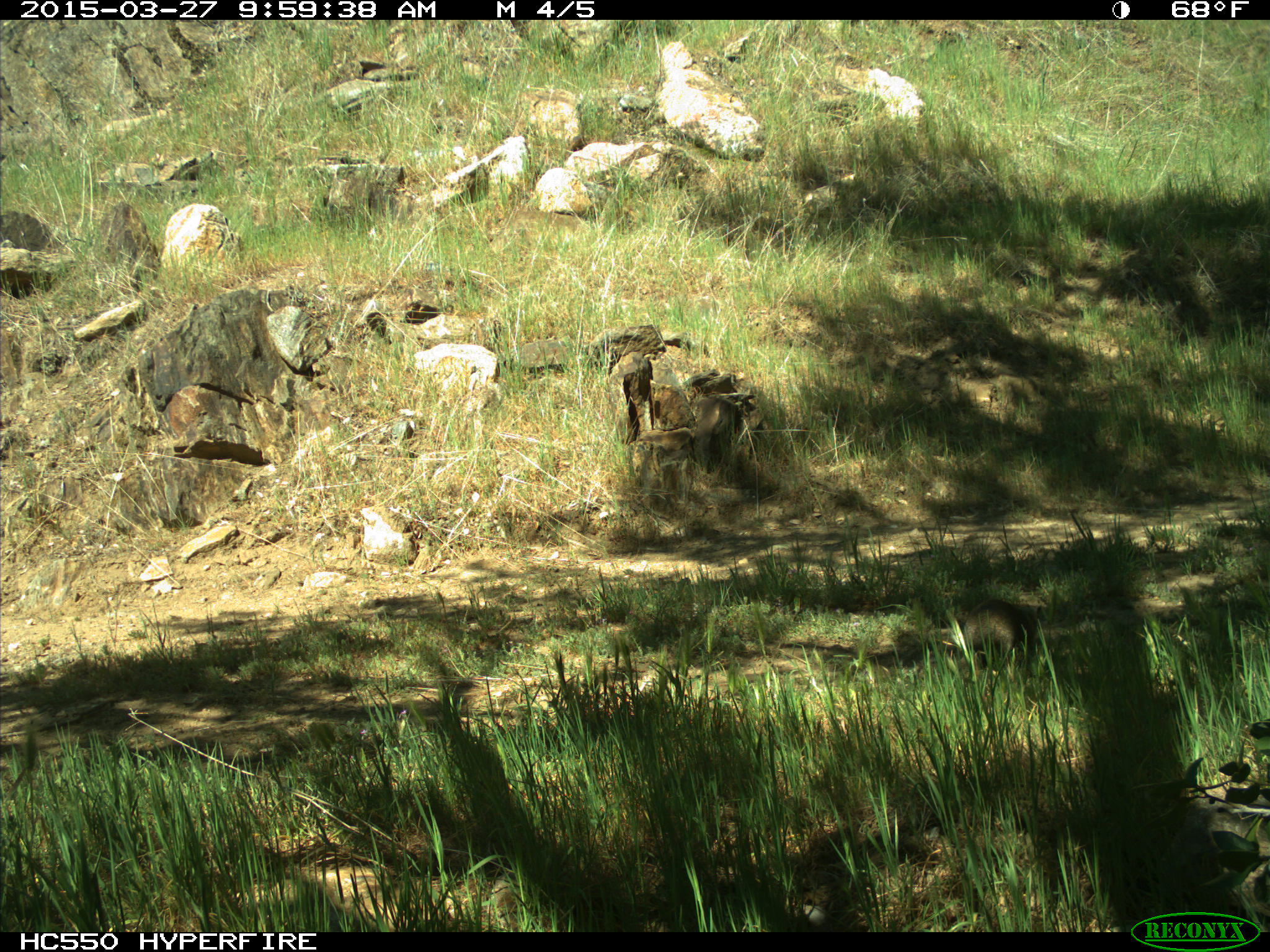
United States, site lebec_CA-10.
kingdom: Animalia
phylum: Chordata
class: Mammalia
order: Rodentia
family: Sciuridae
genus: Otospermophilus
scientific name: Otospermophilus beecheyi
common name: california ground squirrel